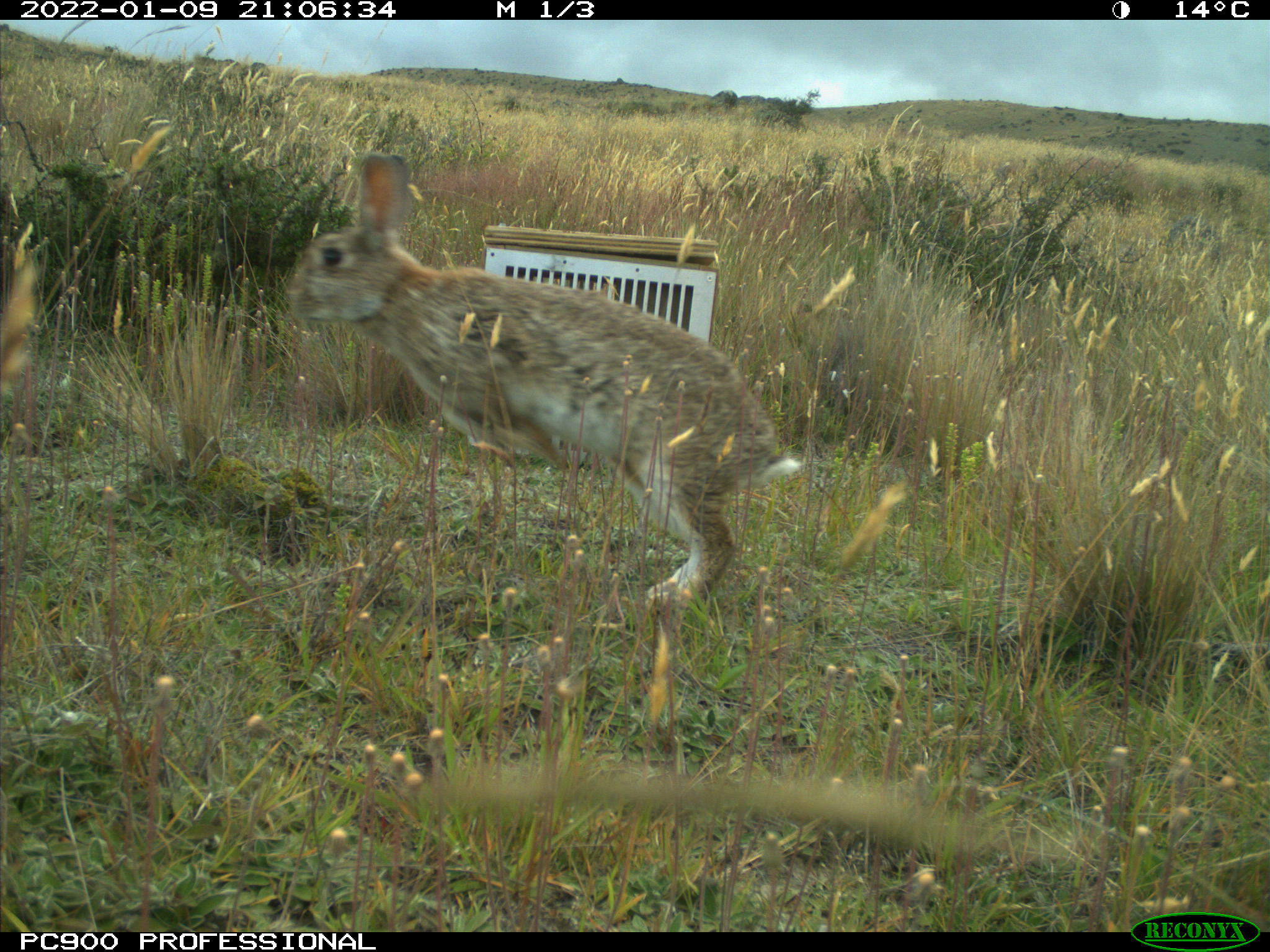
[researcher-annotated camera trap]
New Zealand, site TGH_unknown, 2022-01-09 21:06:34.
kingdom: Animalia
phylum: Chordata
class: Mammalia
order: Lagomorpha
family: Leporidae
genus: Oryctolagus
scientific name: Oryctolagus cuniculus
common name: european rabbit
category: rabbit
Rabbit (european rabbit) (Oryctolagus cuniculus).